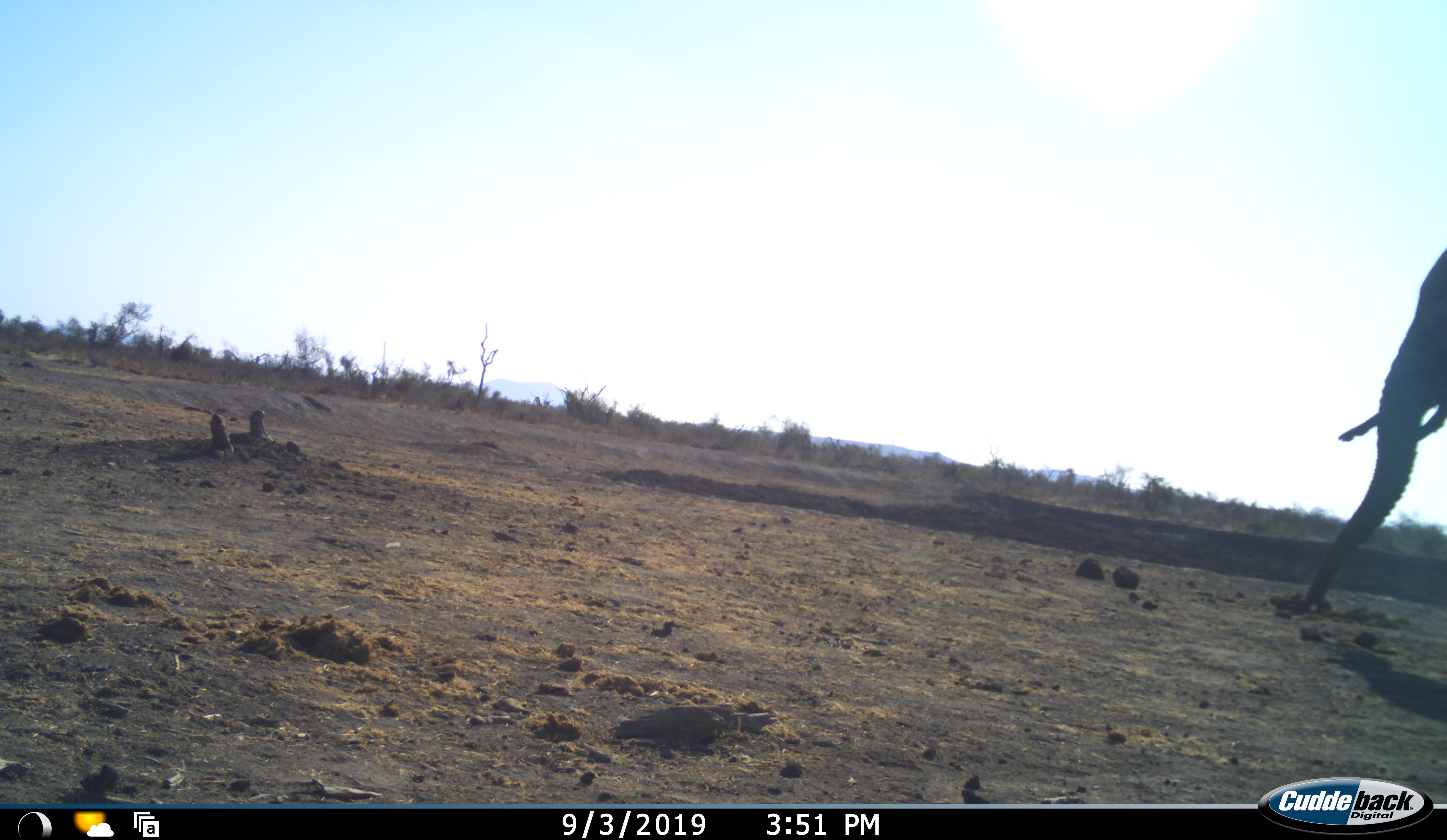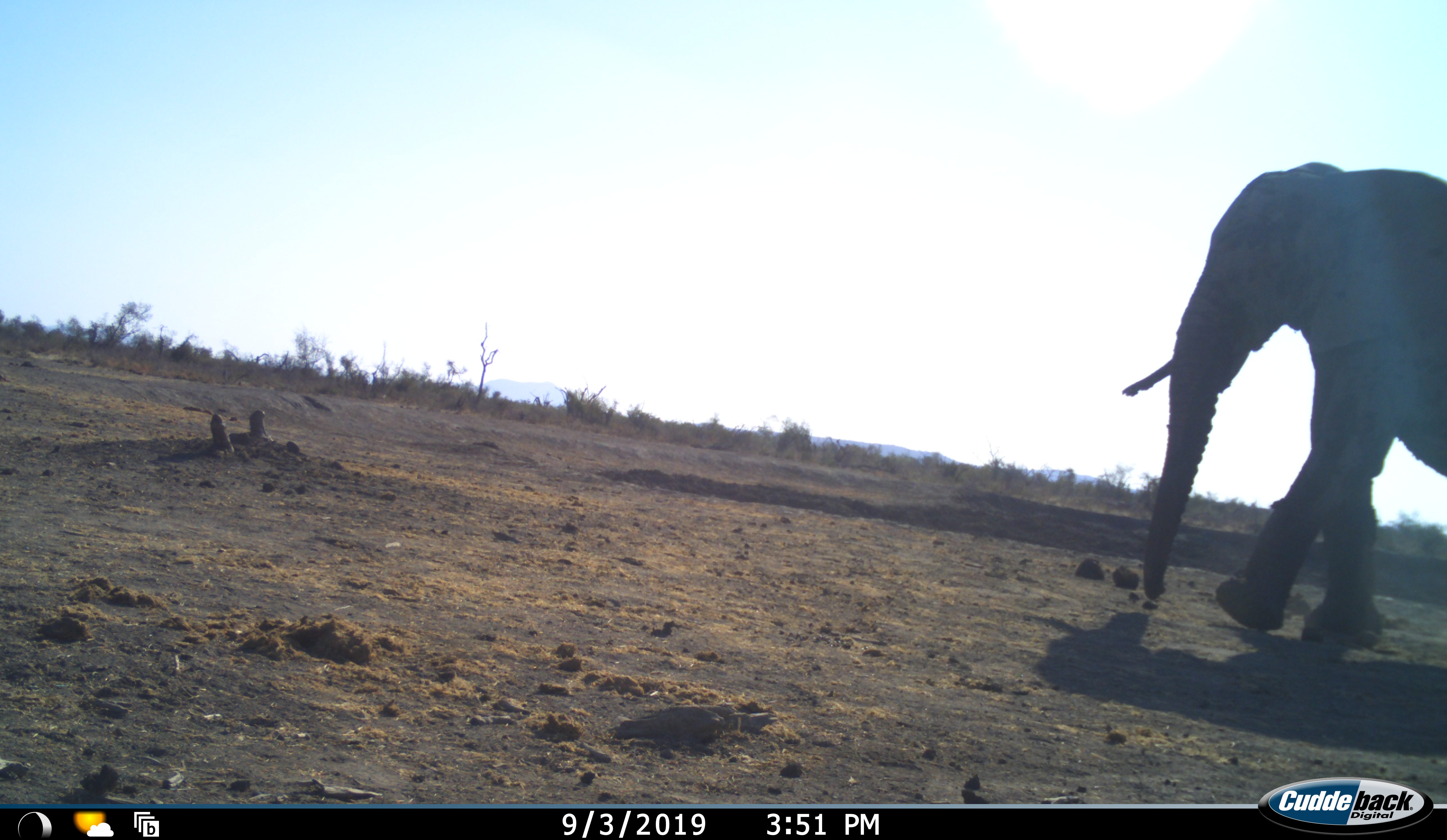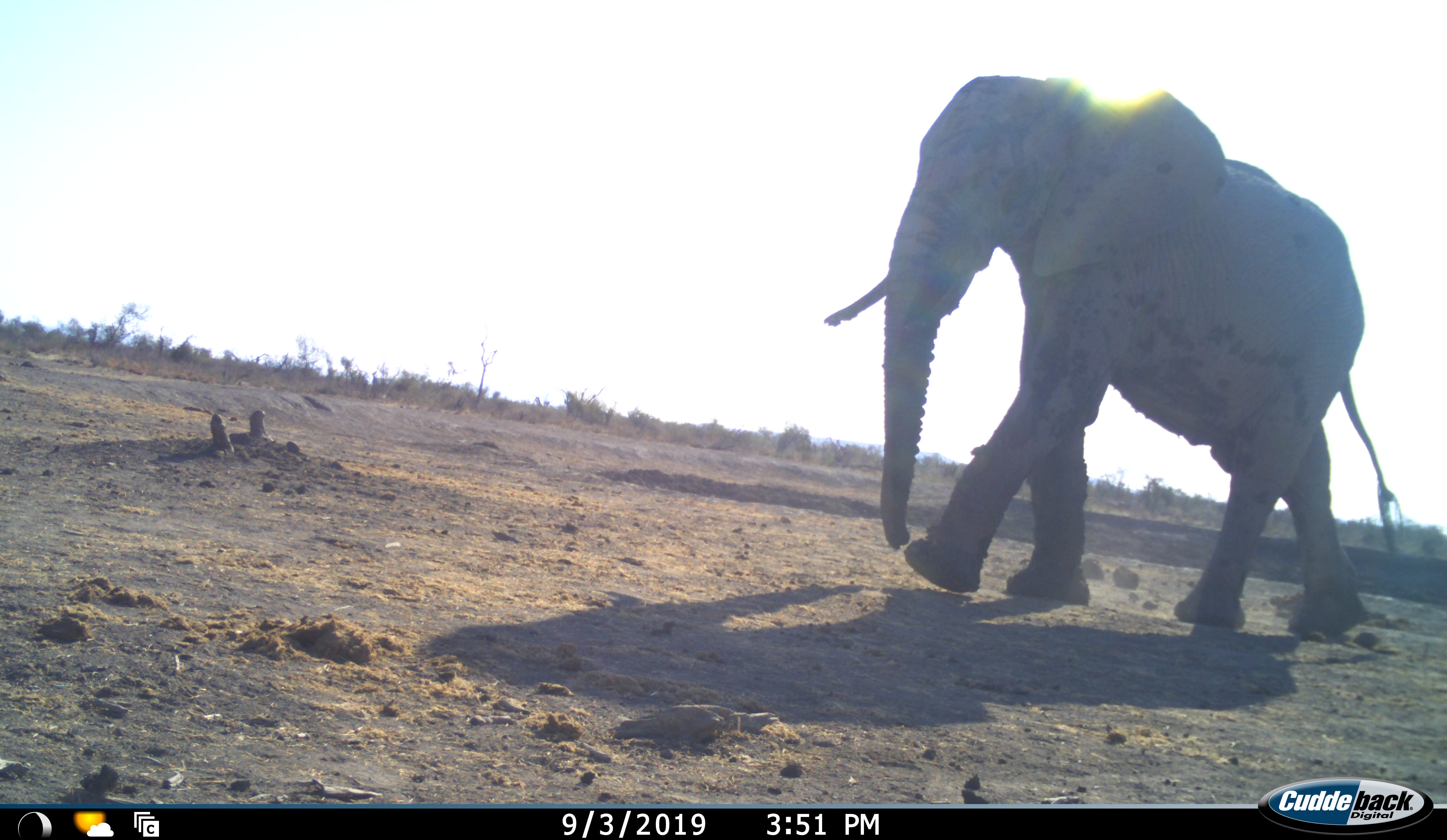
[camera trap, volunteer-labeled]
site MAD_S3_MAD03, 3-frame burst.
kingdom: Animalia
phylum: Chordata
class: Mammalia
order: Proboscidea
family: Elephantidae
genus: Loxodonta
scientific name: Loxodonta africana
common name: african bush elephant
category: elephant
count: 1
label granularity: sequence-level